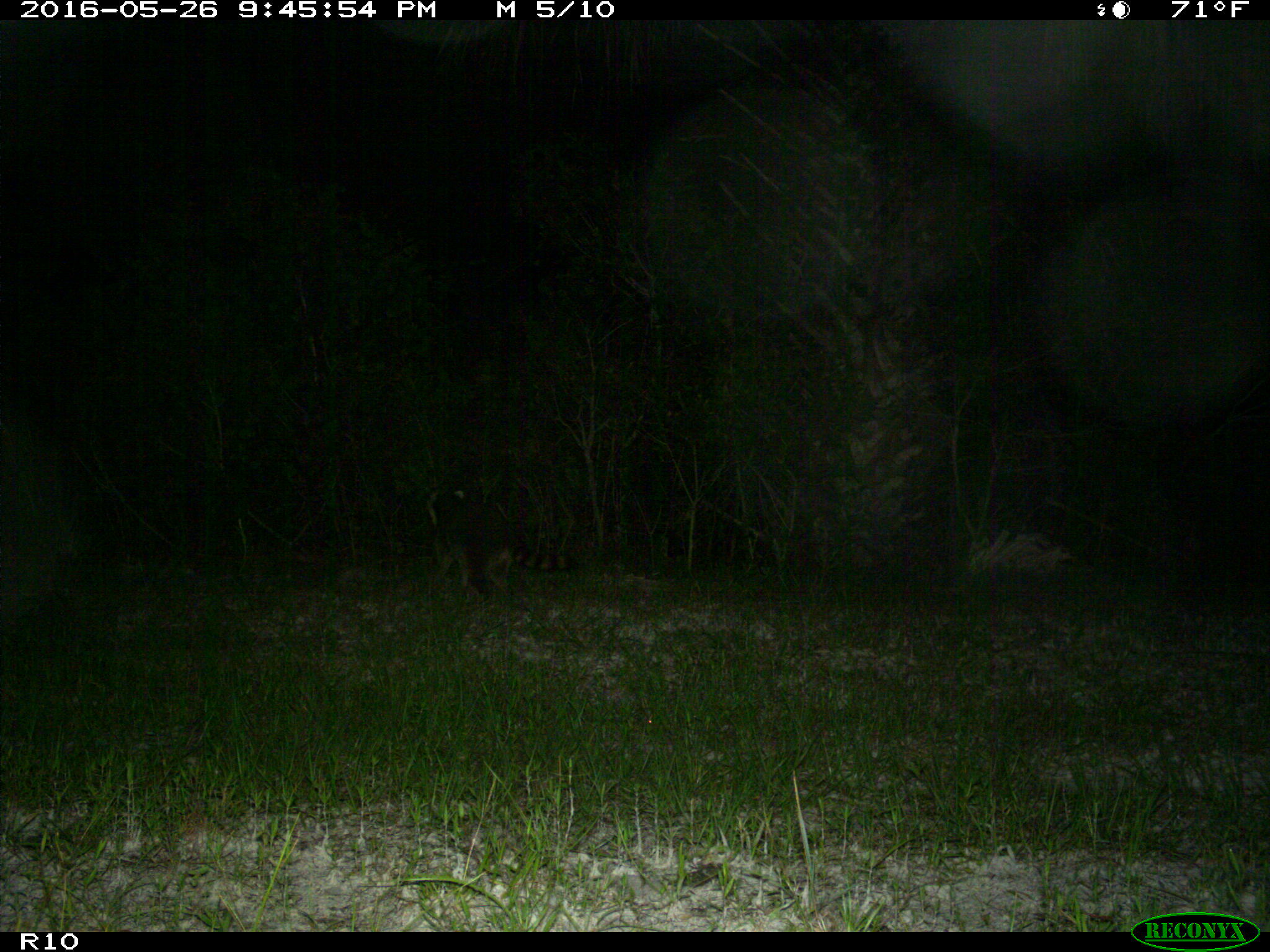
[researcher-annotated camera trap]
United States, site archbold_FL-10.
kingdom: Animalia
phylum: Chordata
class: Mammalia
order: Carnivora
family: Procyonidae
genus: Procyon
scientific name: Procyon lotor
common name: common raccoon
Procyon lotor (common raccoon).